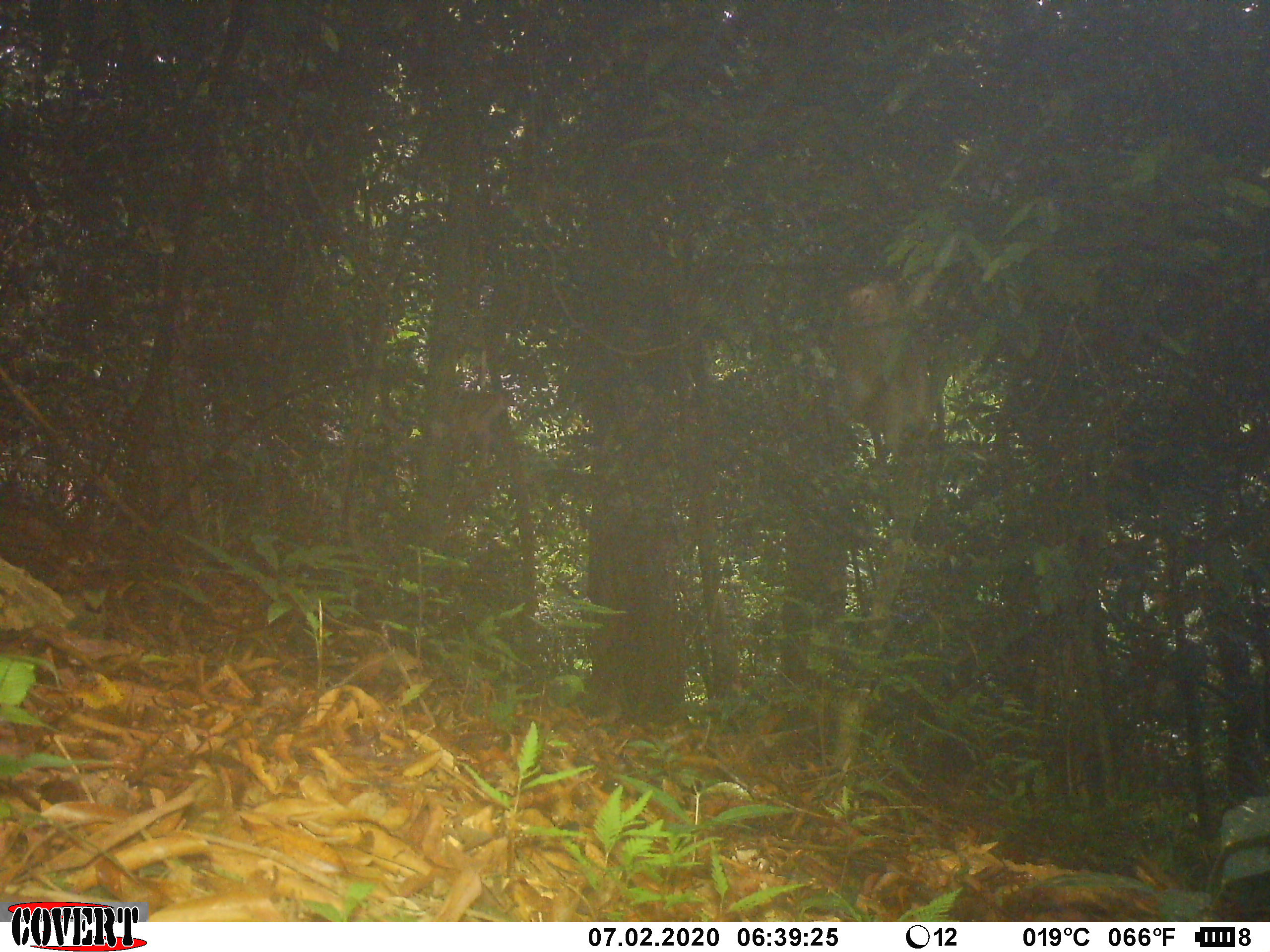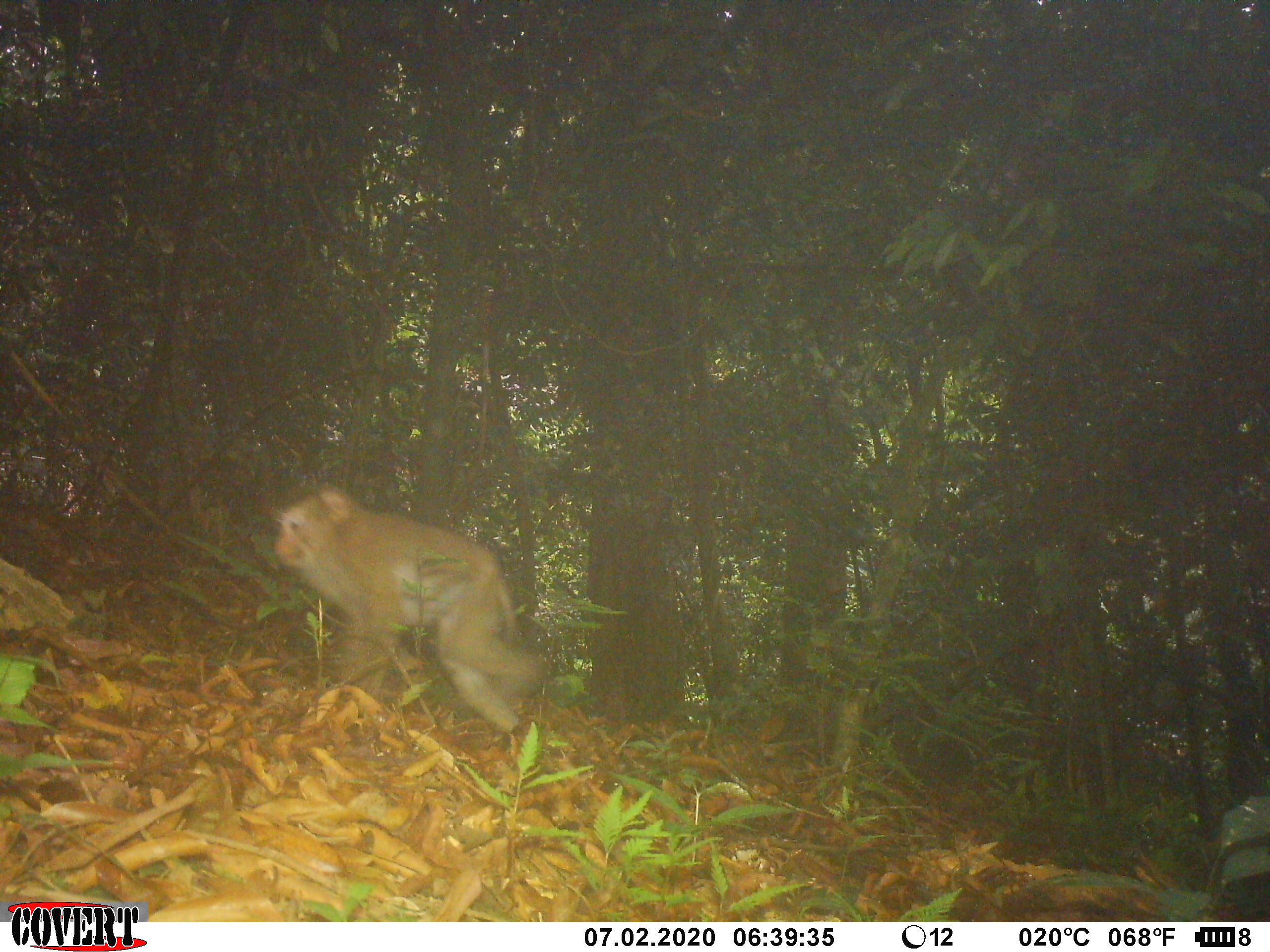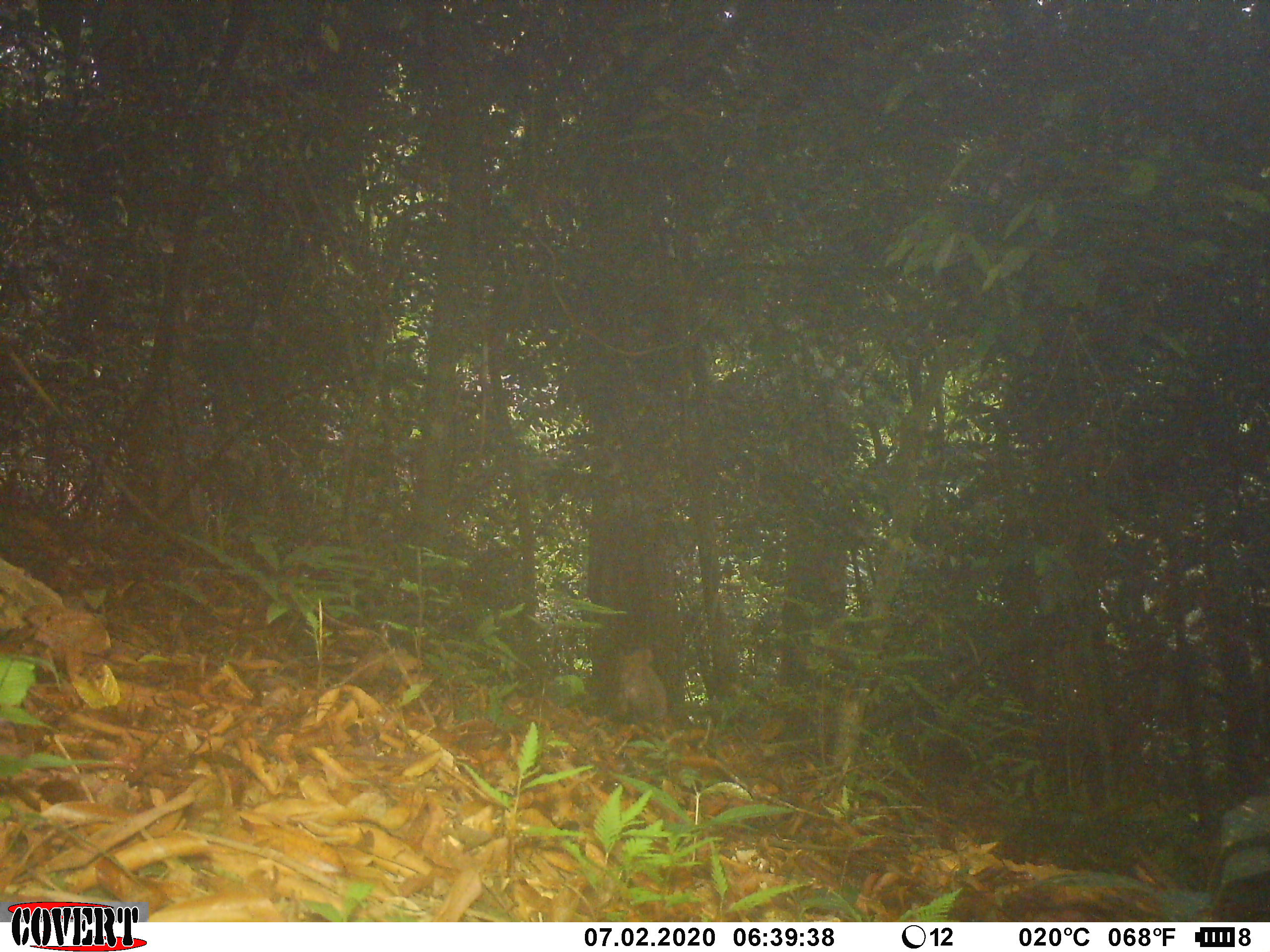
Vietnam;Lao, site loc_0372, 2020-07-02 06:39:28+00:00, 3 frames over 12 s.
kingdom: Animalia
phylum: Chordata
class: Mammalia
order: Primates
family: Cercopithecidae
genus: Macaca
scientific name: Macaca nemestrina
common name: pig-tailed macaque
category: pig tailed macaque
Pig tailed macaque (pig-tailed macaque) (Macaca nemestrina). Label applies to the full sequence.